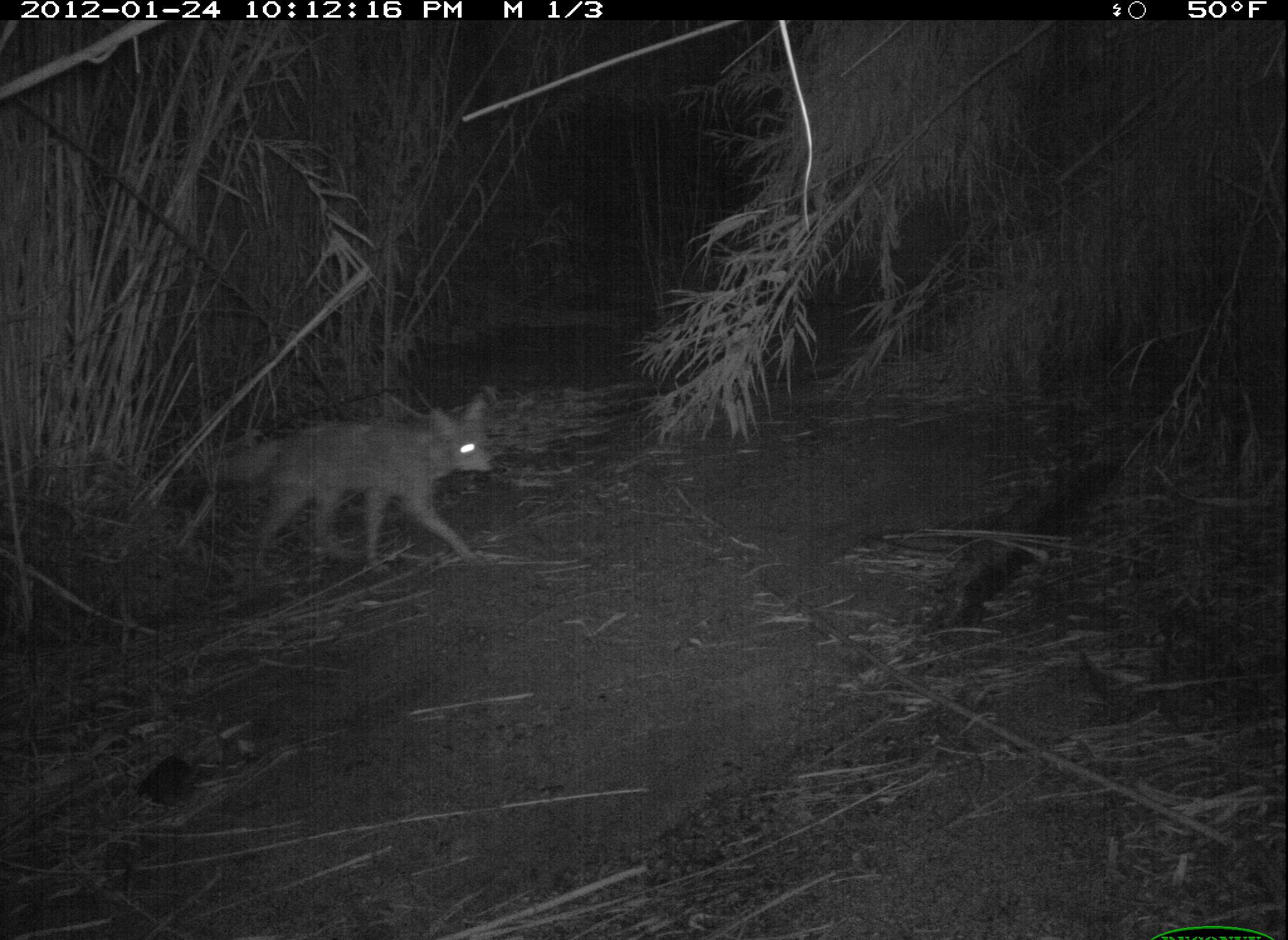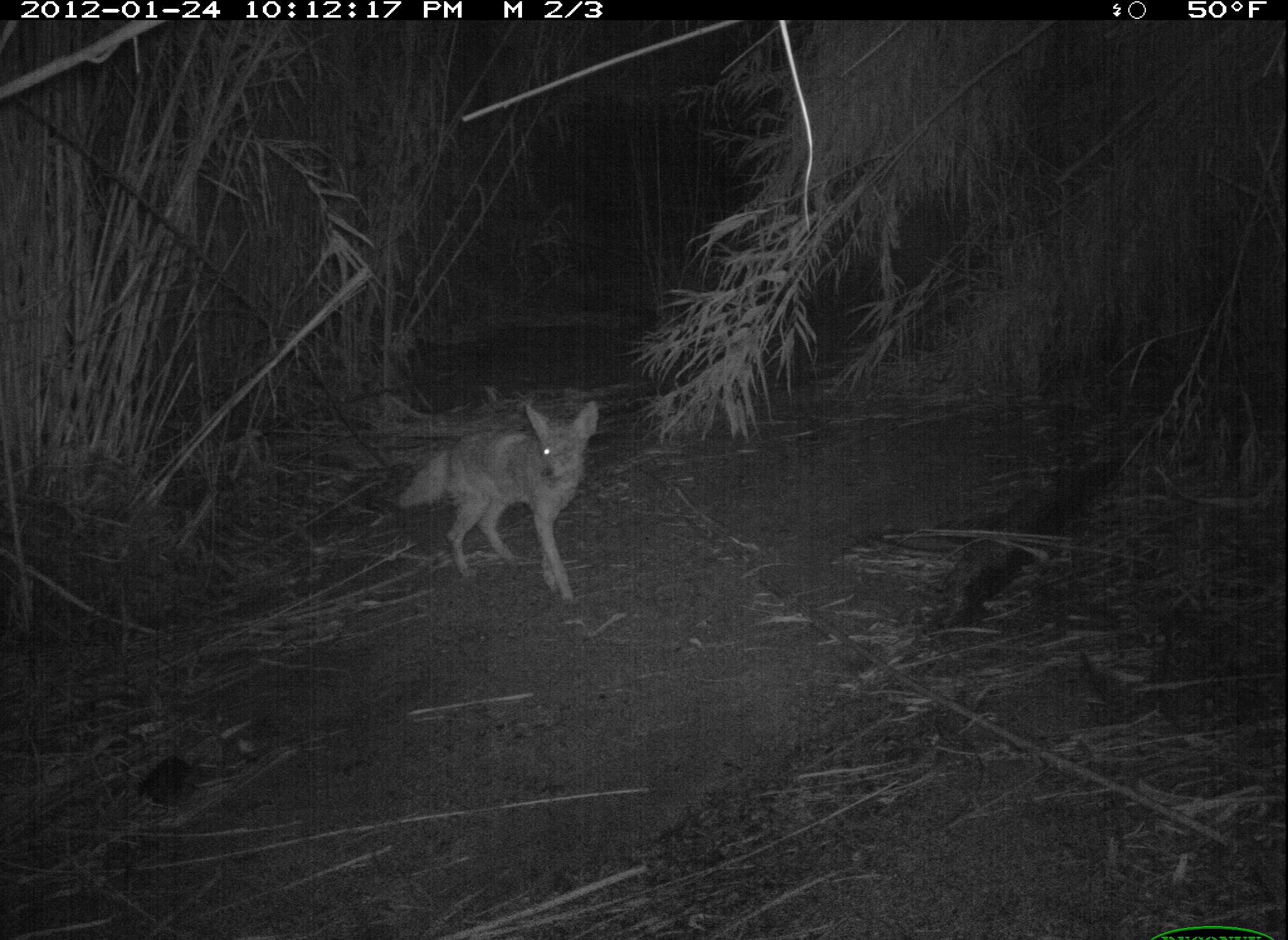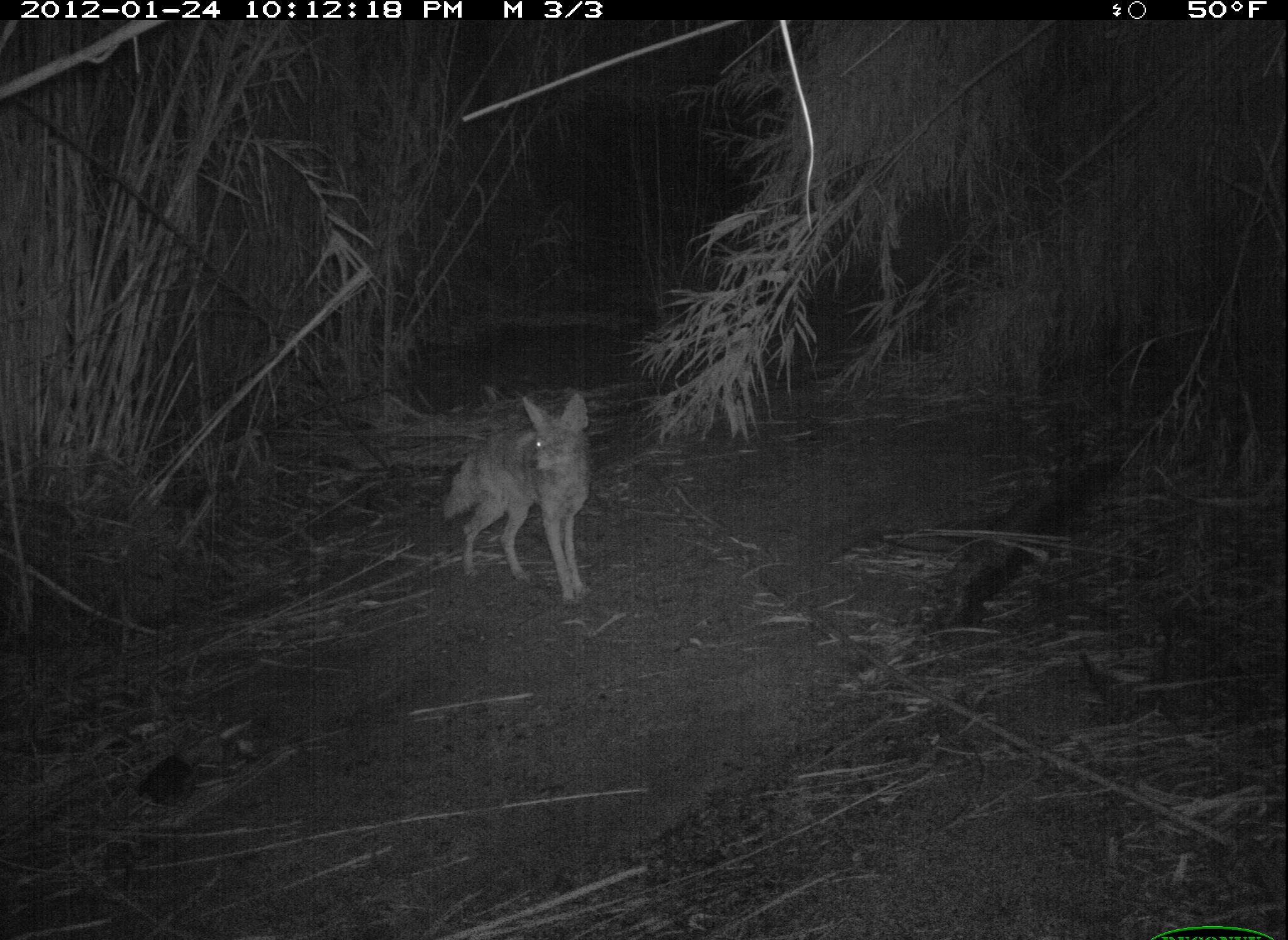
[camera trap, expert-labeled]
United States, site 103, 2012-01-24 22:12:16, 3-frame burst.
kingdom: Animalia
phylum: Chordata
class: Mammalia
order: Carnivora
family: Canidae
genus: Canis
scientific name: Canis latrans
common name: coyote